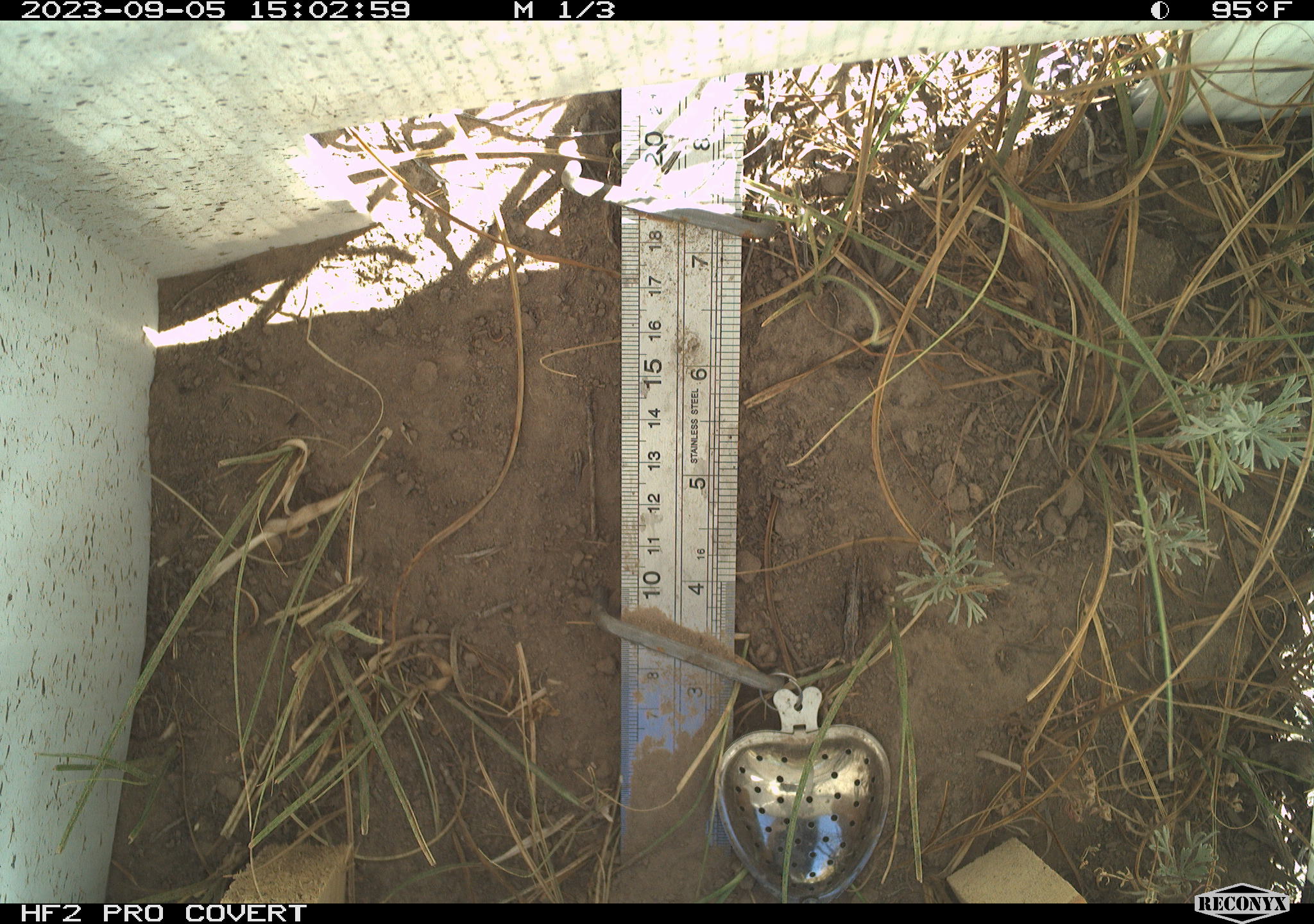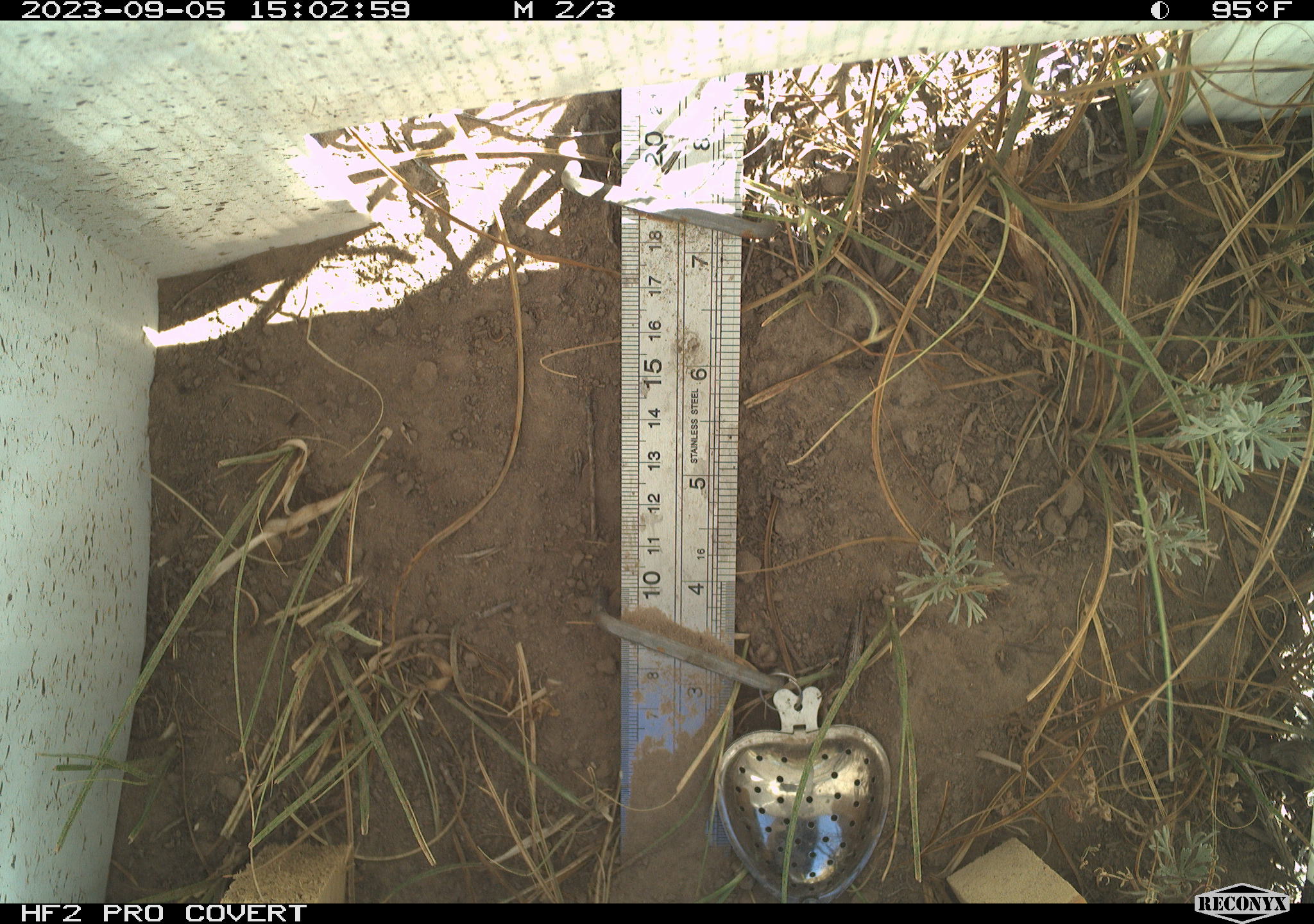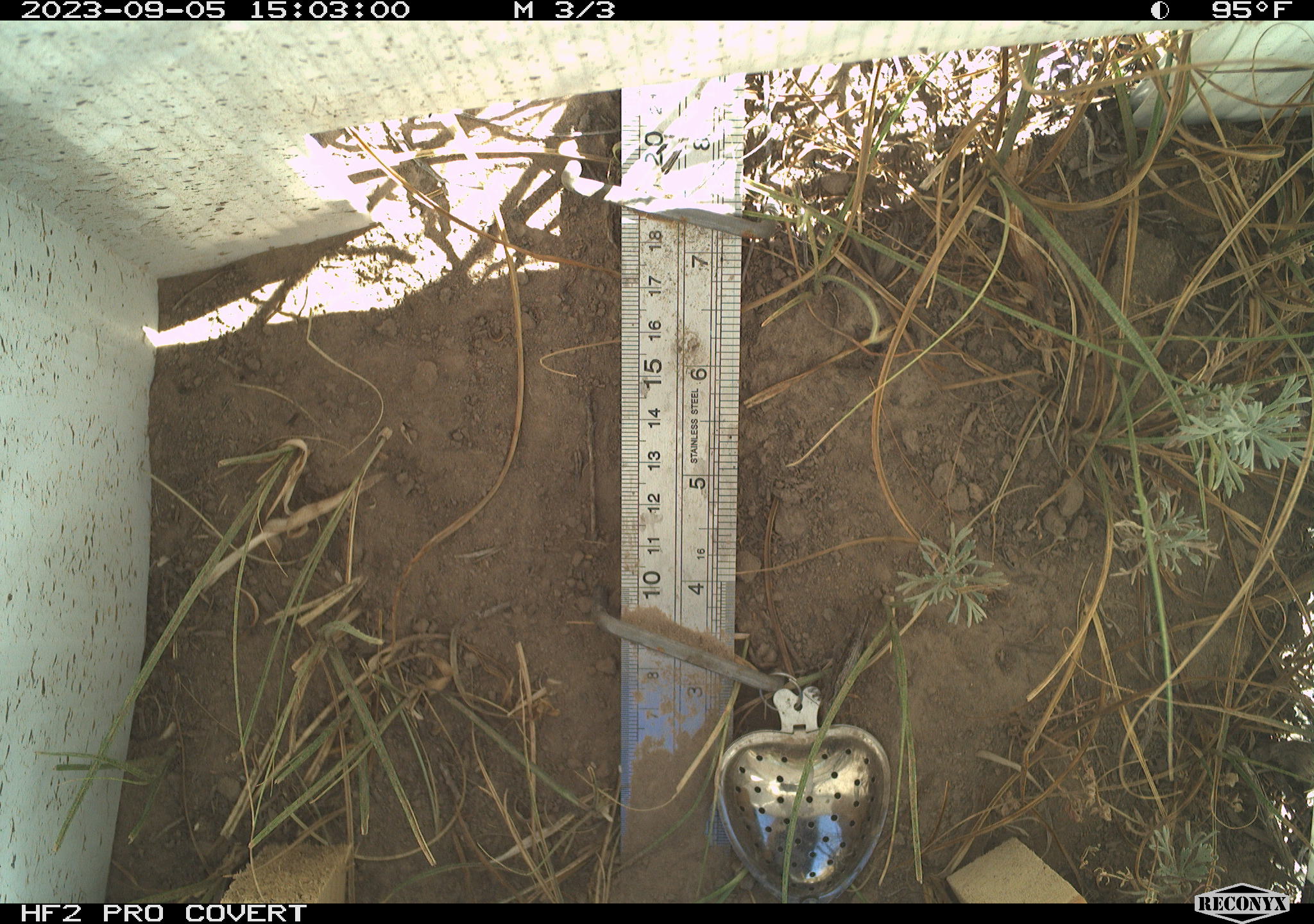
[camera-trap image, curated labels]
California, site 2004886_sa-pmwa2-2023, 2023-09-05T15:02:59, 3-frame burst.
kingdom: Animalia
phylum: Arthropoda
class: Insecta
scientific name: Insecta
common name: insect